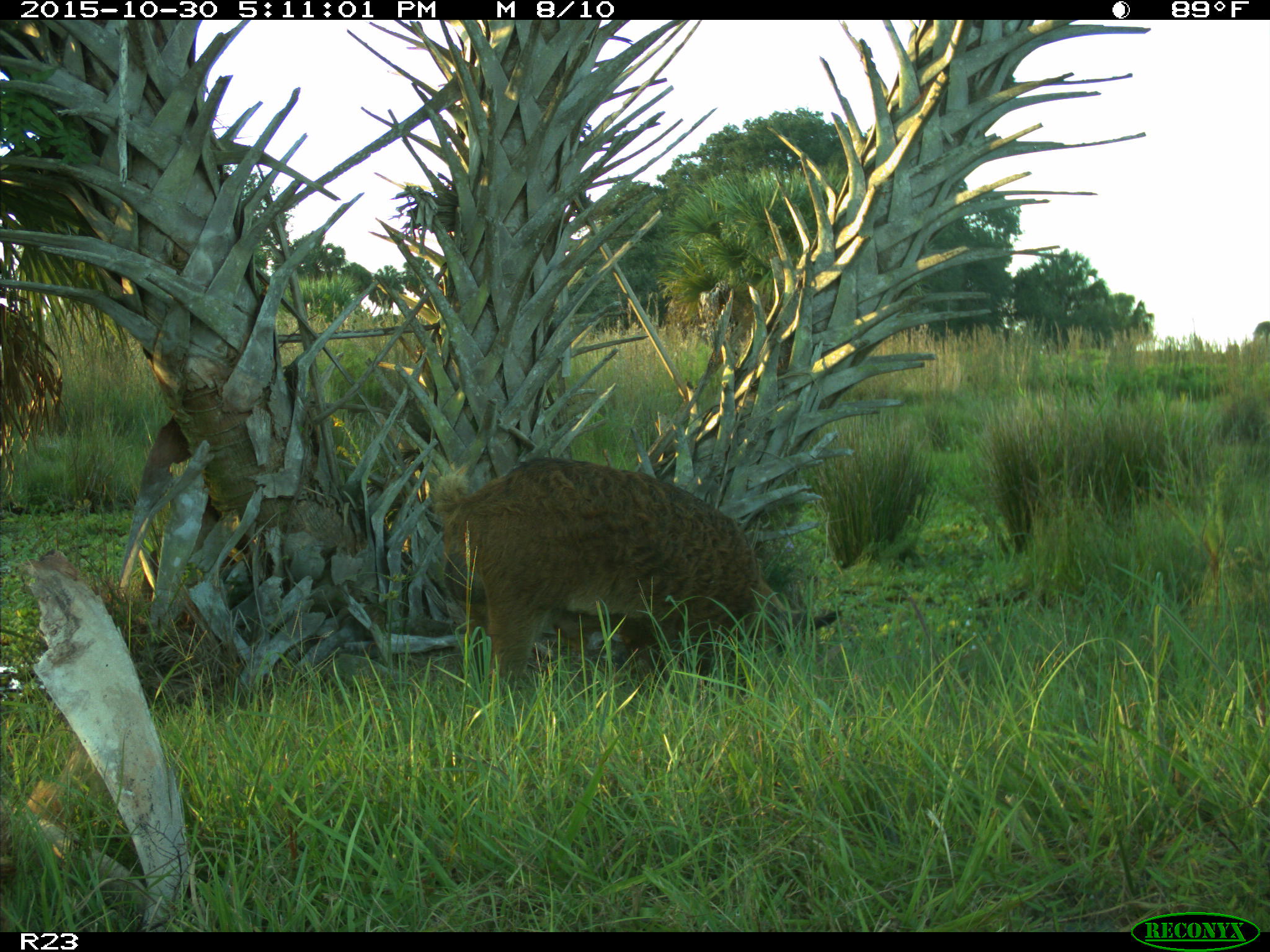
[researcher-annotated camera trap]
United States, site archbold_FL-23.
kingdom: Animalia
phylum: Chordata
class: Mammalia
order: Artiodactyla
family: Suidae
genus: Sus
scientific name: Sus scrofa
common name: wild boar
Sus scrofa (wild boar).